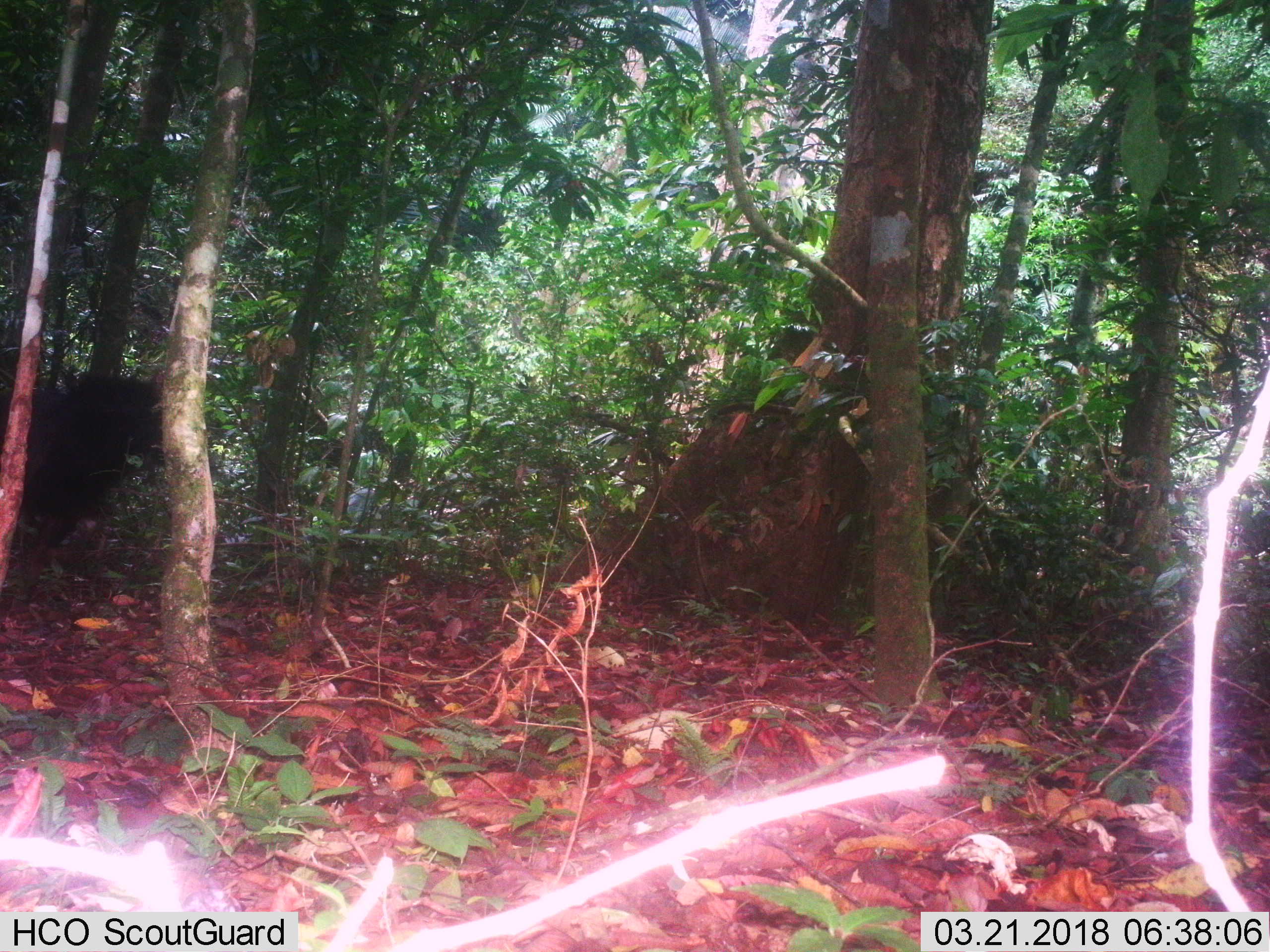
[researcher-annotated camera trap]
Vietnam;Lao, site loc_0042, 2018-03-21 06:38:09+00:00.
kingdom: Animalia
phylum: Chordata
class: Mammalia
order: Artiodactyla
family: Bovidae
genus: Capricornis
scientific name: Capricornis sumatraensis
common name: chinese serow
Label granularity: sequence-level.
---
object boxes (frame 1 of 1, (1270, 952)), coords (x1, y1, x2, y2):
chinese serow: (0, 369, 219, 619)